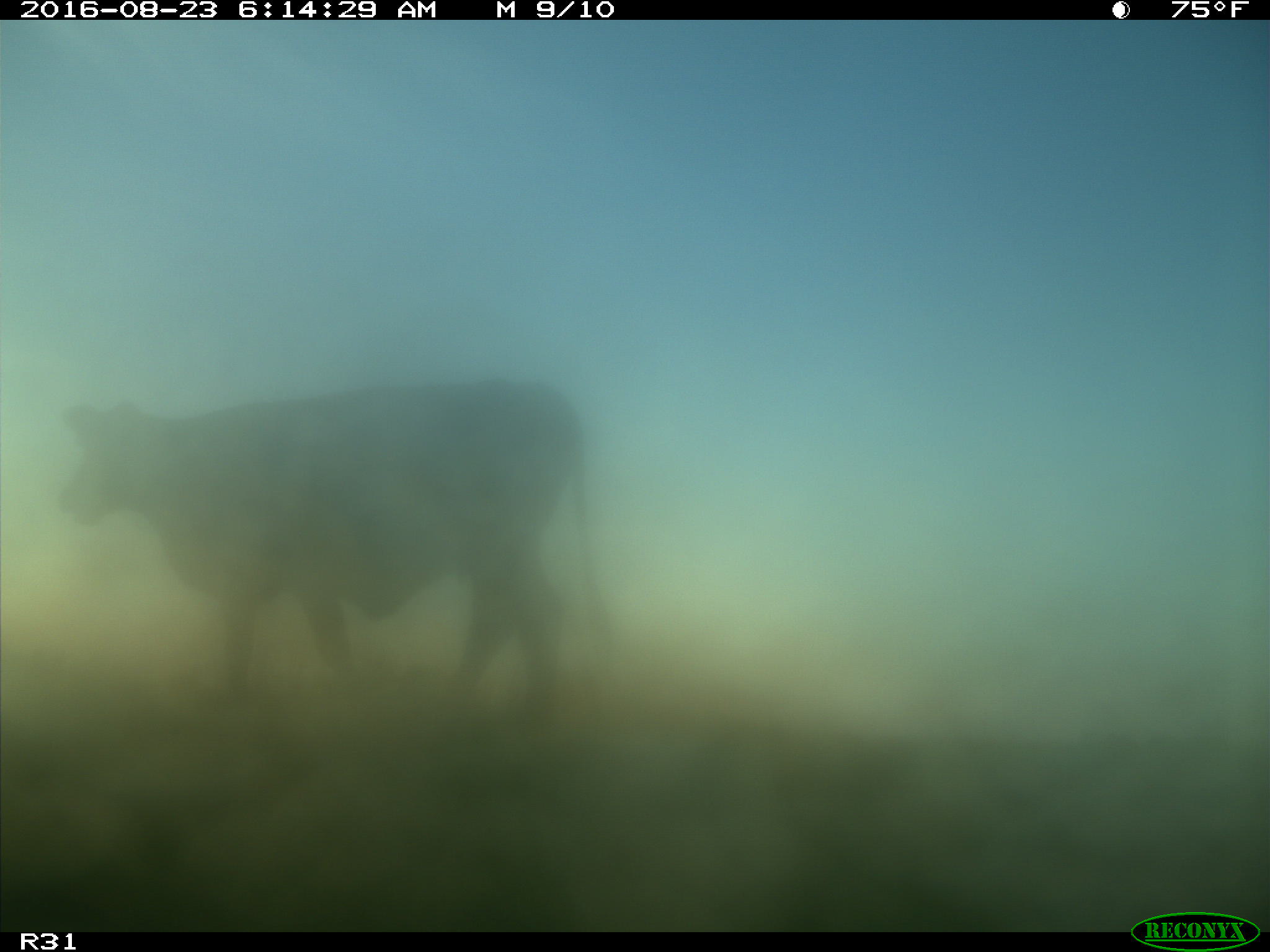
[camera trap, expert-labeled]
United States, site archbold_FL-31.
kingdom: Animalia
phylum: Chordata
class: Mammalia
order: Artiodactyla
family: Bovidae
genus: Bos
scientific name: Bos taurus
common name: domestic cow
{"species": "Bos taurus (domestic cow)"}